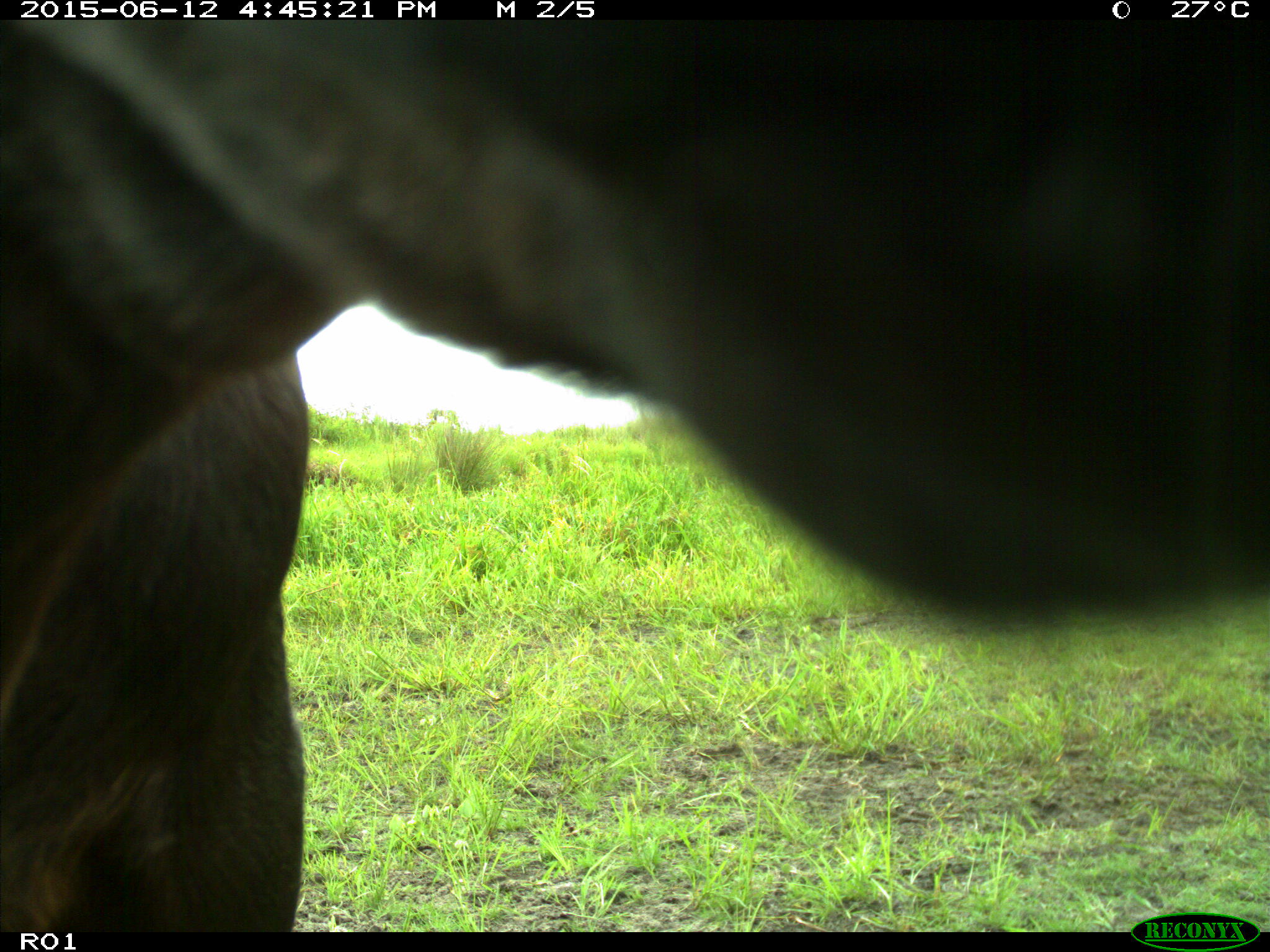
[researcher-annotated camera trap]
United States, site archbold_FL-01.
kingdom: Animalia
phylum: Chordata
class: Mammalia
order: Artiodactyla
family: Bovidae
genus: Bos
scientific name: Bos taurus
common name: domestic cow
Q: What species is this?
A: Bos taurus (domestic cow).